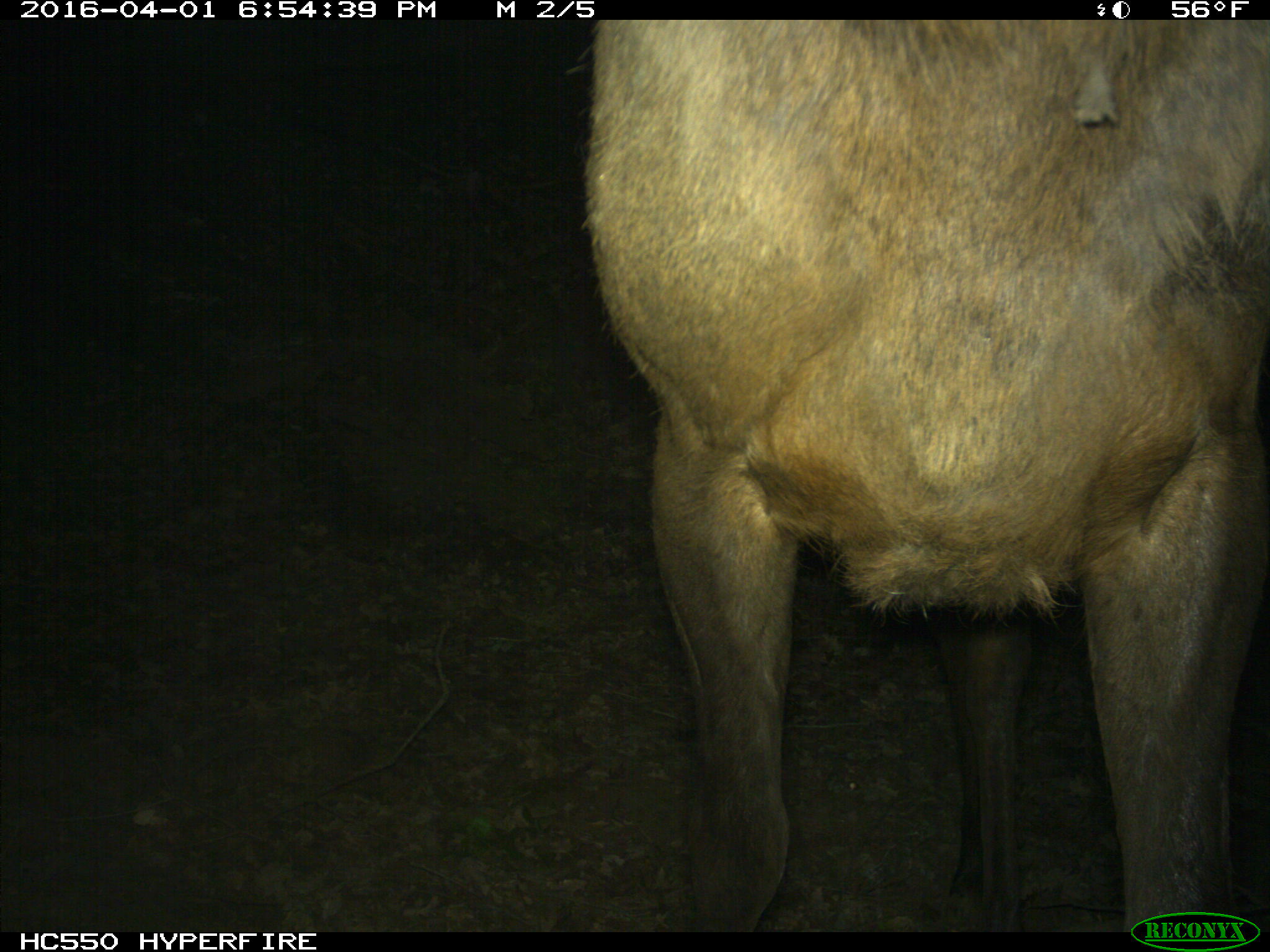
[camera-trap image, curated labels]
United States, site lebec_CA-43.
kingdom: Animalia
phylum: Chordata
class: Mammalia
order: Artiodactyla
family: Cervidae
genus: Cervus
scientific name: Cervus canadensis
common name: elk